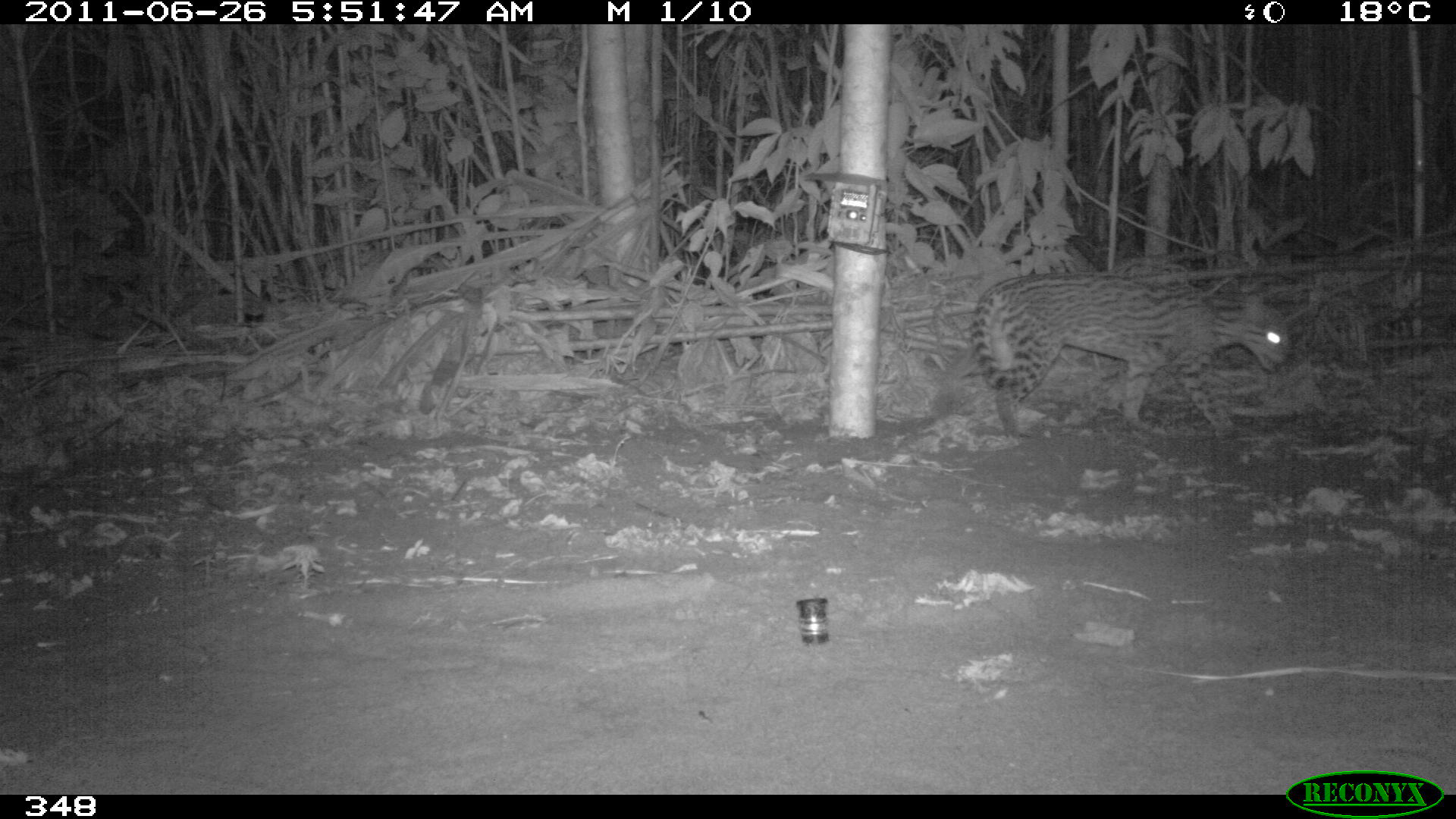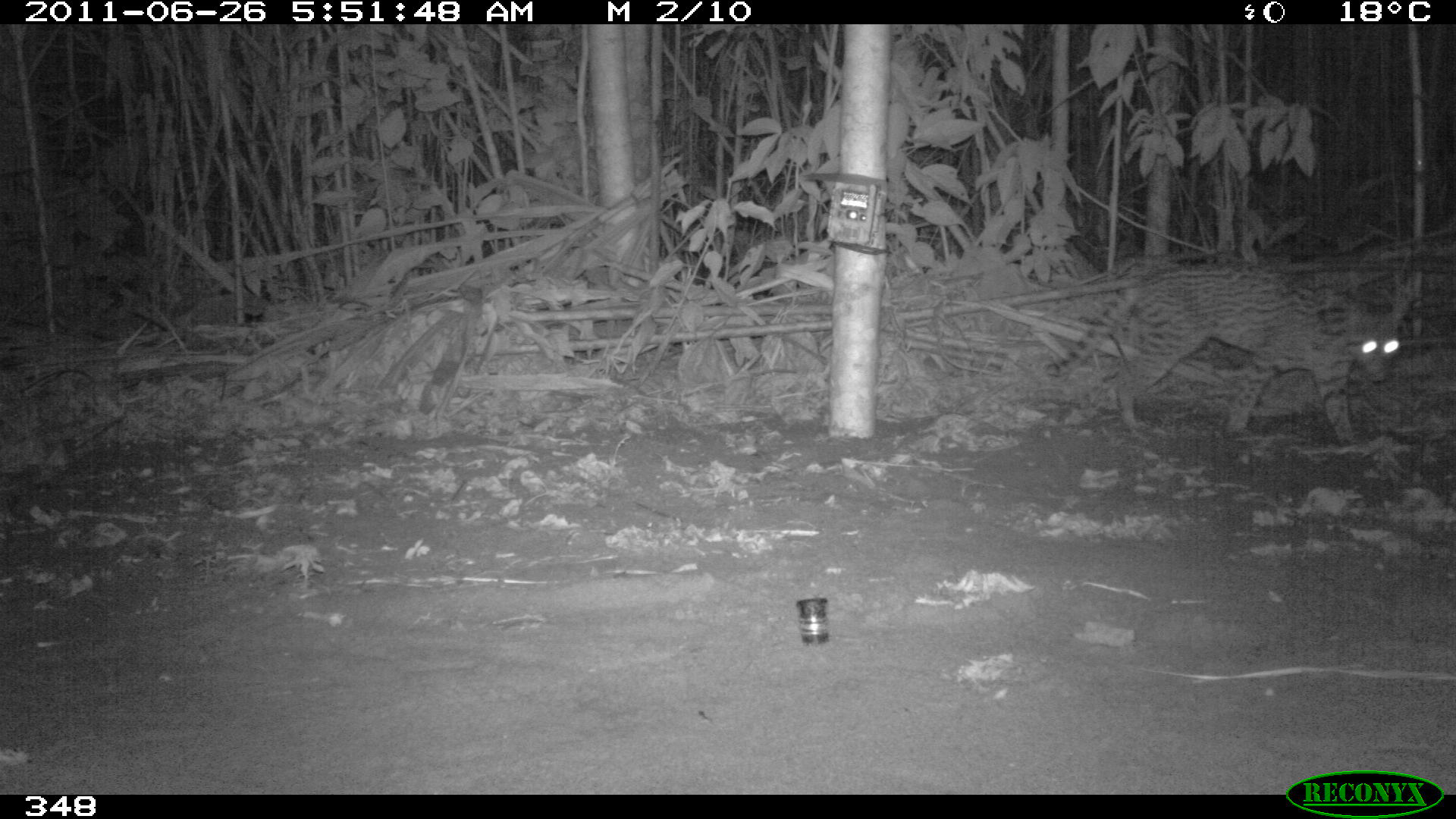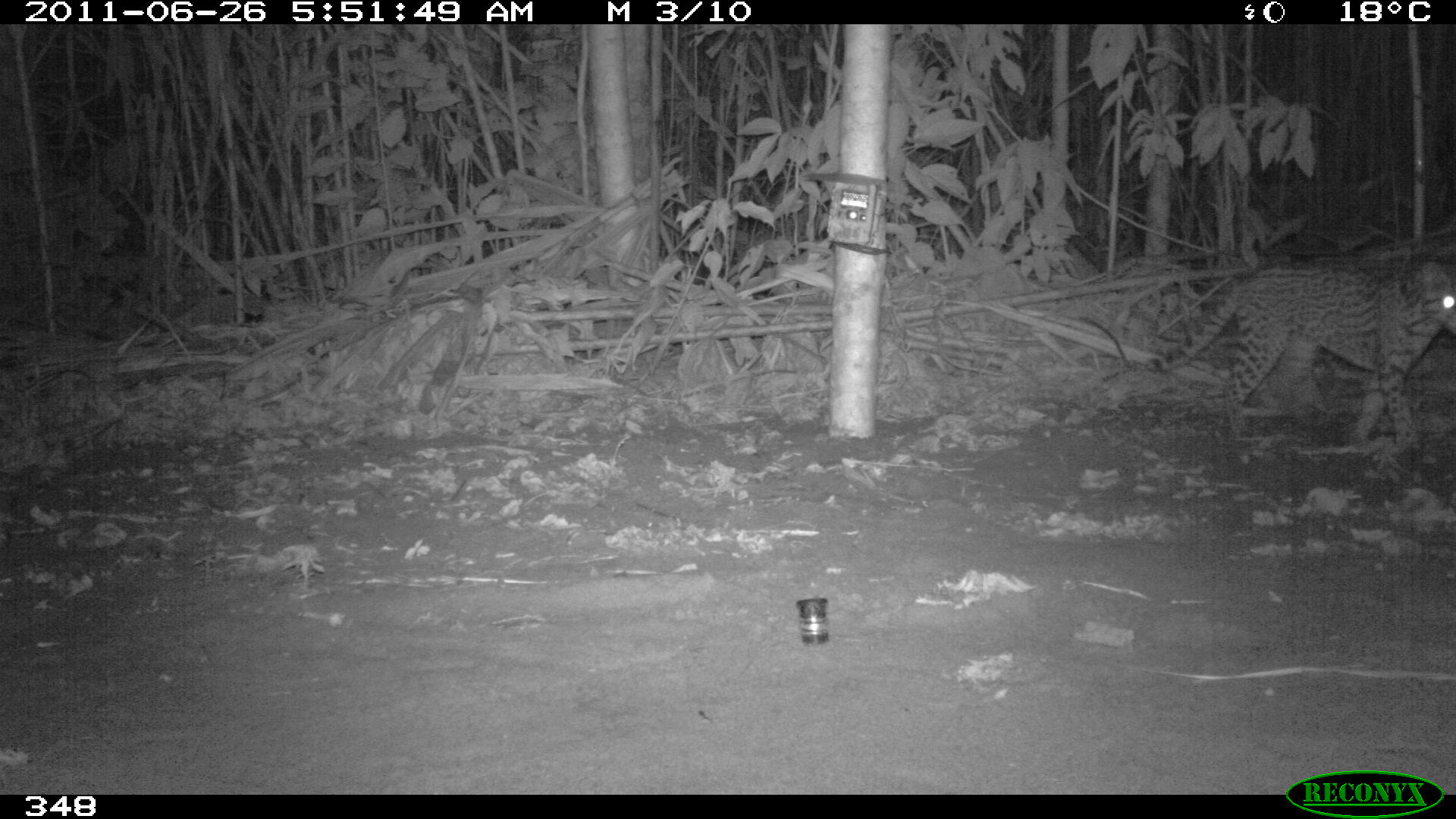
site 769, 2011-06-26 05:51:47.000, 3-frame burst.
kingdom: Animalia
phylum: Chordata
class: Mammalia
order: Carnivora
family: Felidae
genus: Leopardus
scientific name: Leopardus pardalis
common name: ocelot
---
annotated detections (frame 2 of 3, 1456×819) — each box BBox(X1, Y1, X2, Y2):
leopardus pardalis: BBox(1041, 262, 1400, 441)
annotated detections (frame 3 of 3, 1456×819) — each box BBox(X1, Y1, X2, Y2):
leopardus pardalis: BBox(1147, 261, 1455, 446)